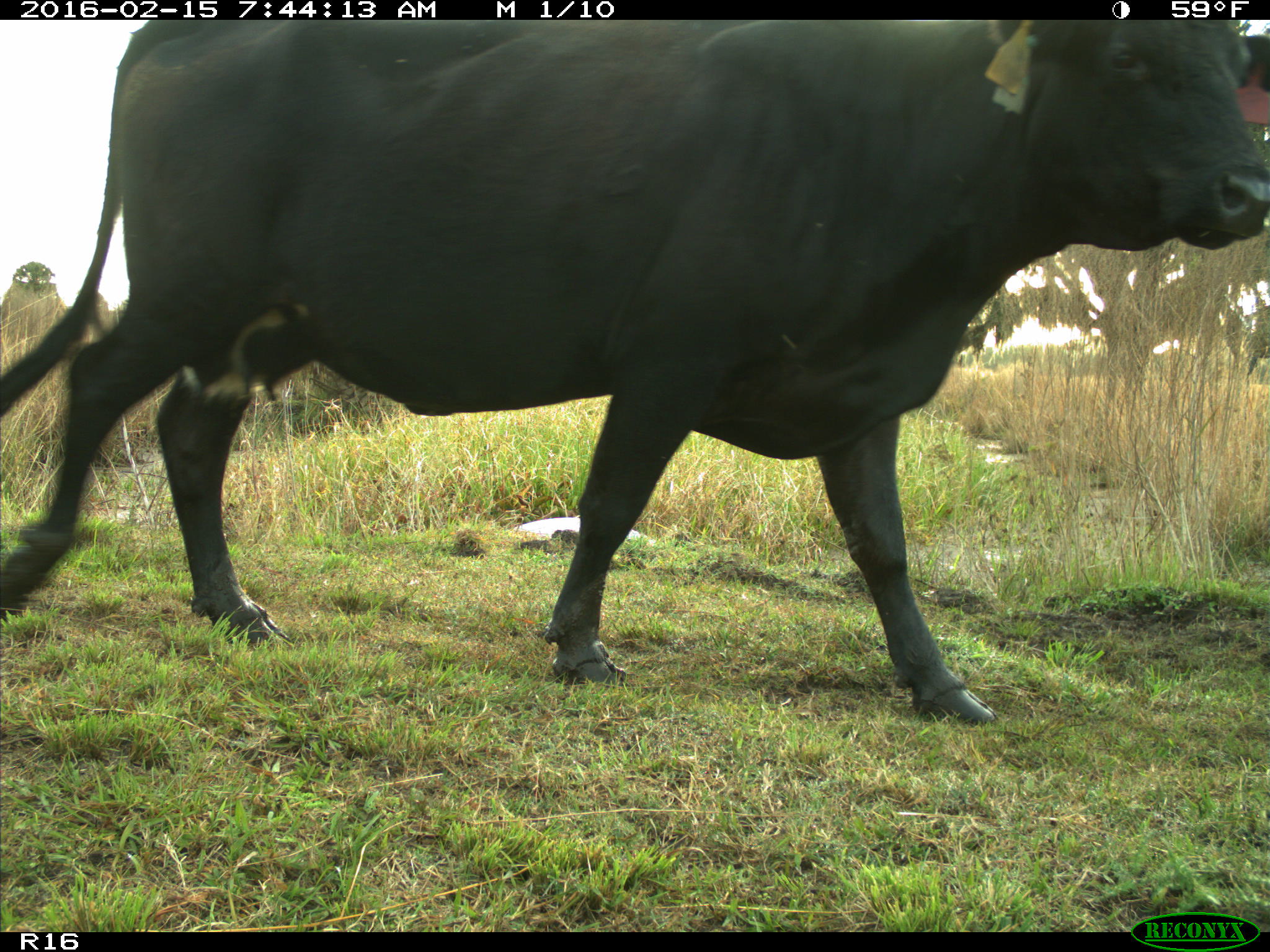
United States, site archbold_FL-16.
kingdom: Animalia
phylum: Chordata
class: Mammalia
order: Artiodactyla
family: Bovidae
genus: Bos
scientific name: Bos taurus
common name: domestic cow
Bos taurus (domestic cow).